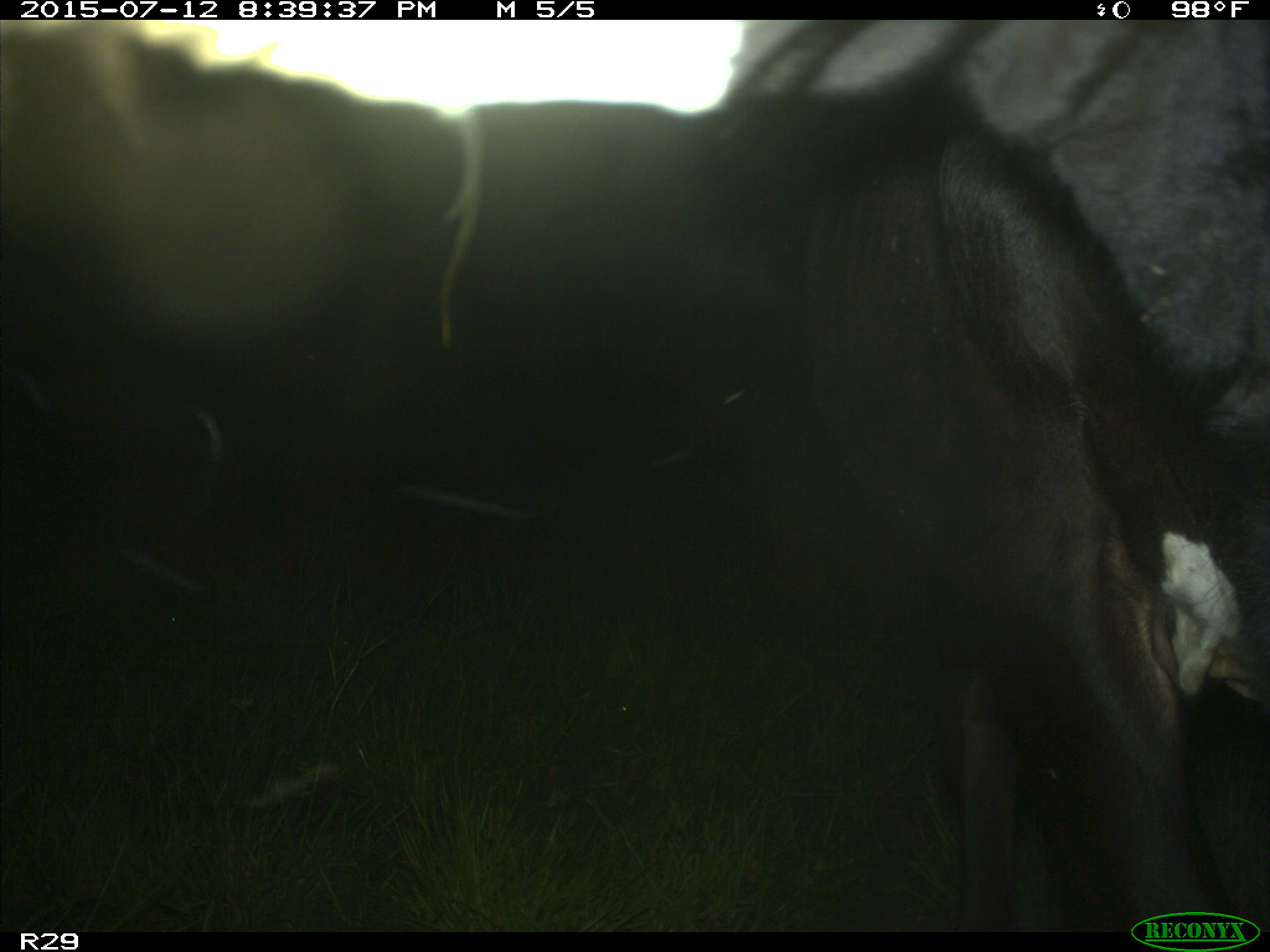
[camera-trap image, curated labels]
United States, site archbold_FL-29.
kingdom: Animalia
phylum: Chordata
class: Mammalia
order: Artiodactyla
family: Bovidae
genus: Bos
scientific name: Bos taurus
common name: domestic cow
Bos taurus (domestic cow).